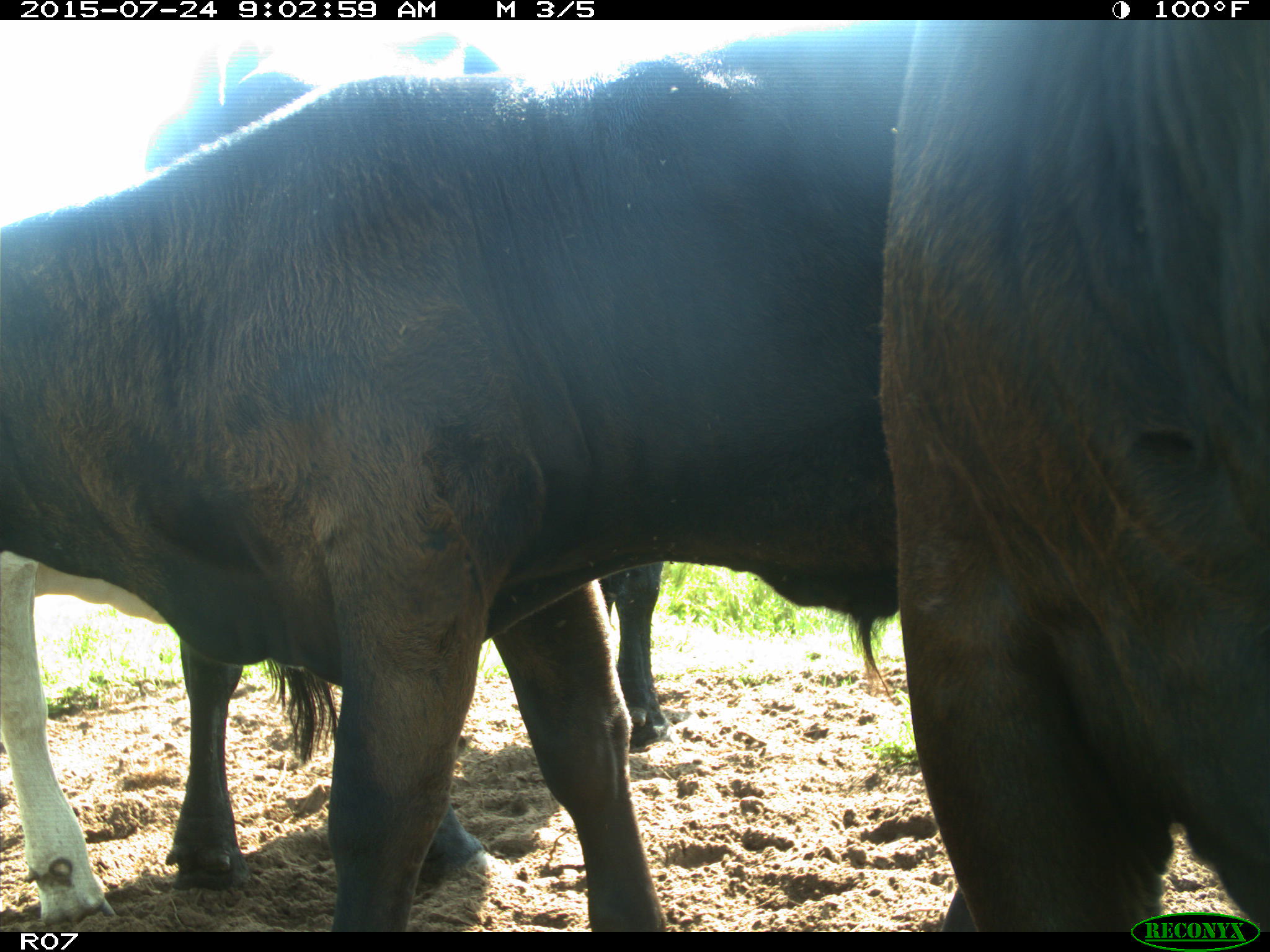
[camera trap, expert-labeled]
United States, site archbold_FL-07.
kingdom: Animalia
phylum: Chordata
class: Mammalia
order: Artiodactyla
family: Bovidae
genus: Bos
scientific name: Bos taurus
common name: domestic cow